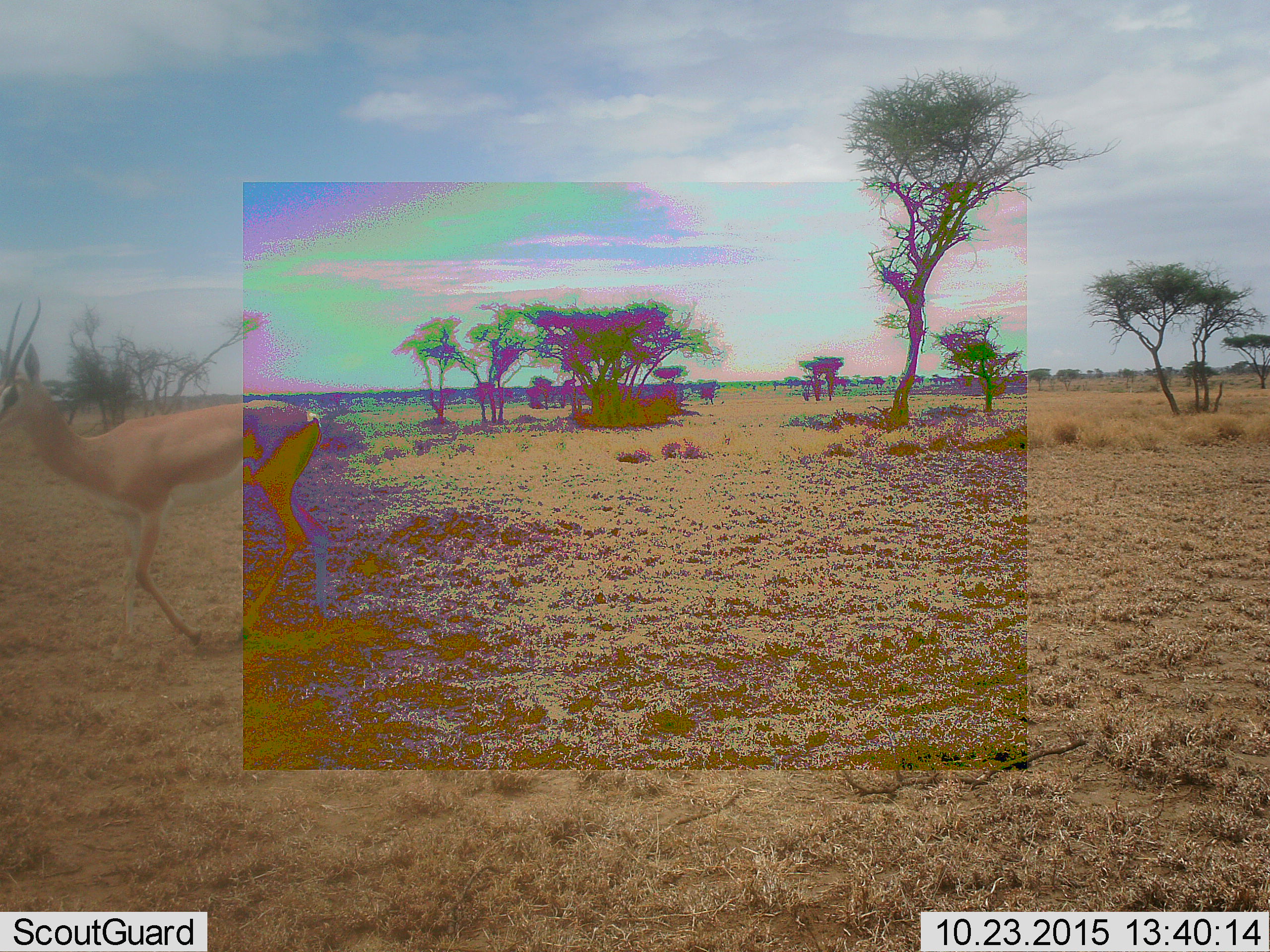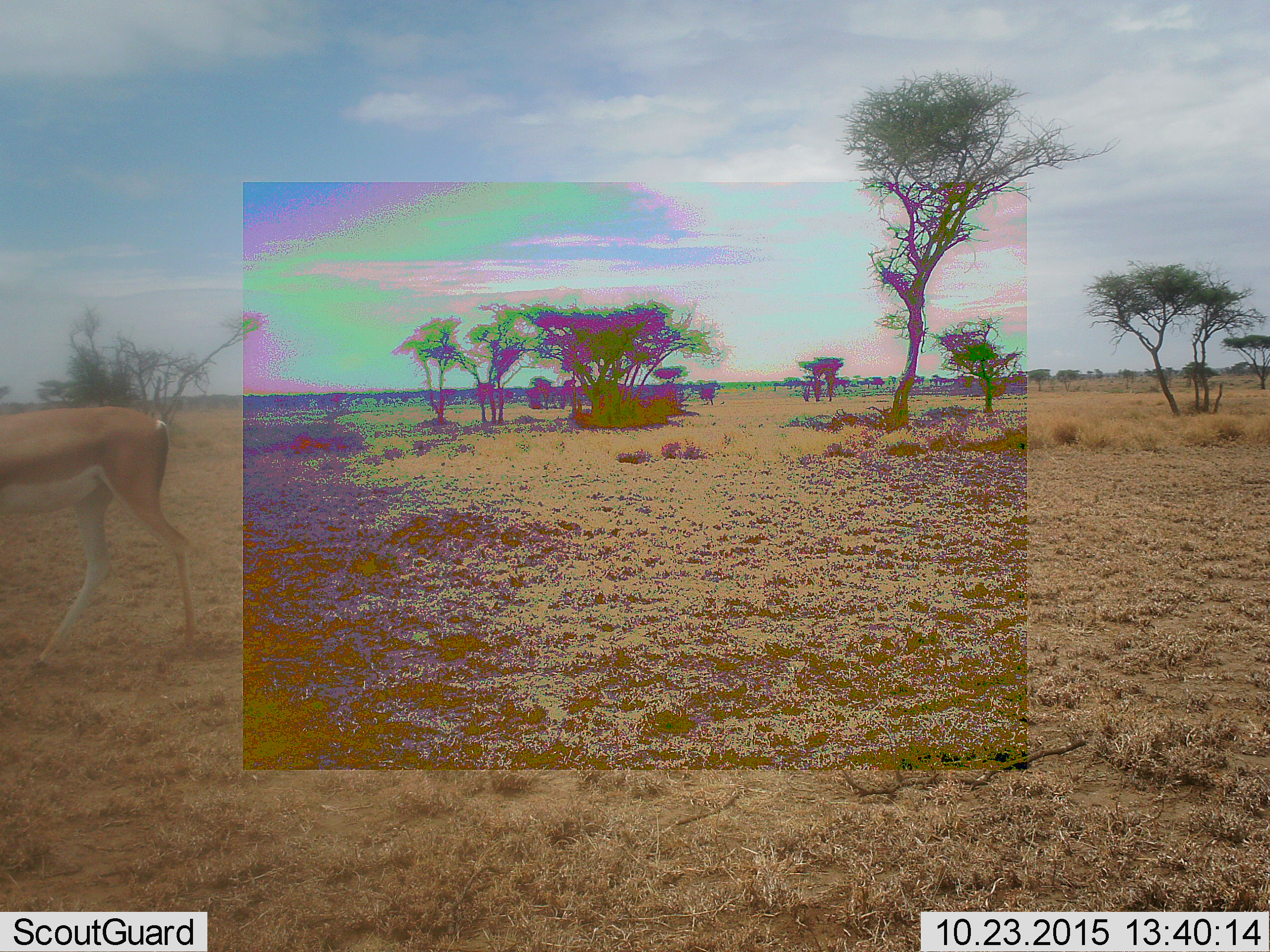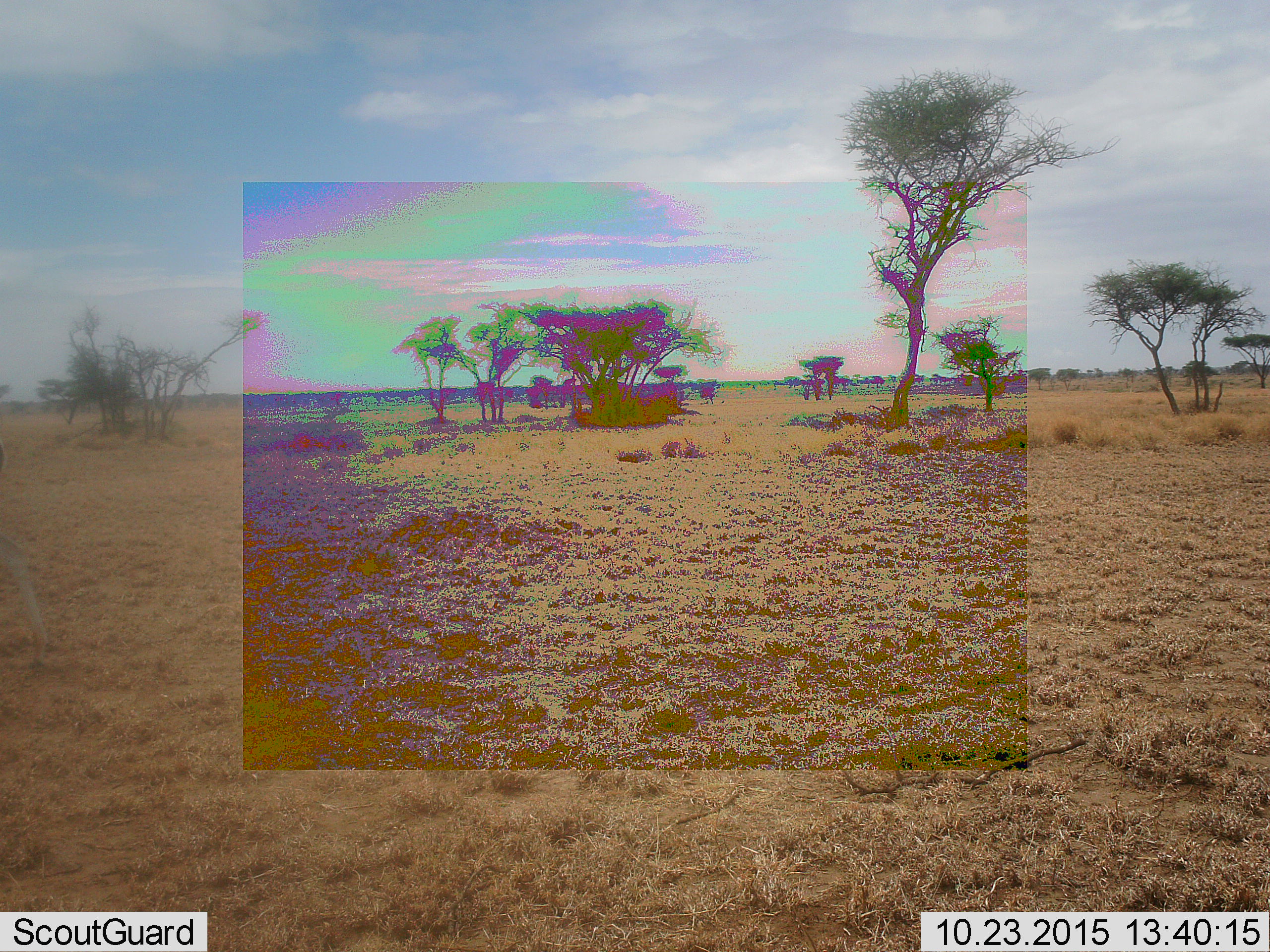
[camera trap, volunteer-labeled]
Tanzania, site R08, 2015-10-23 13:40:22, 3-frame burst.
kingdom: Animalia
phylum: Chordata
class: Mammalia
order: Artiodactyla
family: Bovidae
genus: Nanger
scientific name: Nanger granti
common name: grant's gazelle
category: gazellegrants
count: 1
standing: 0%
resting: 0%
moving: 100%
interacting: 0%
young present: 0%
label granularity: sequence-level